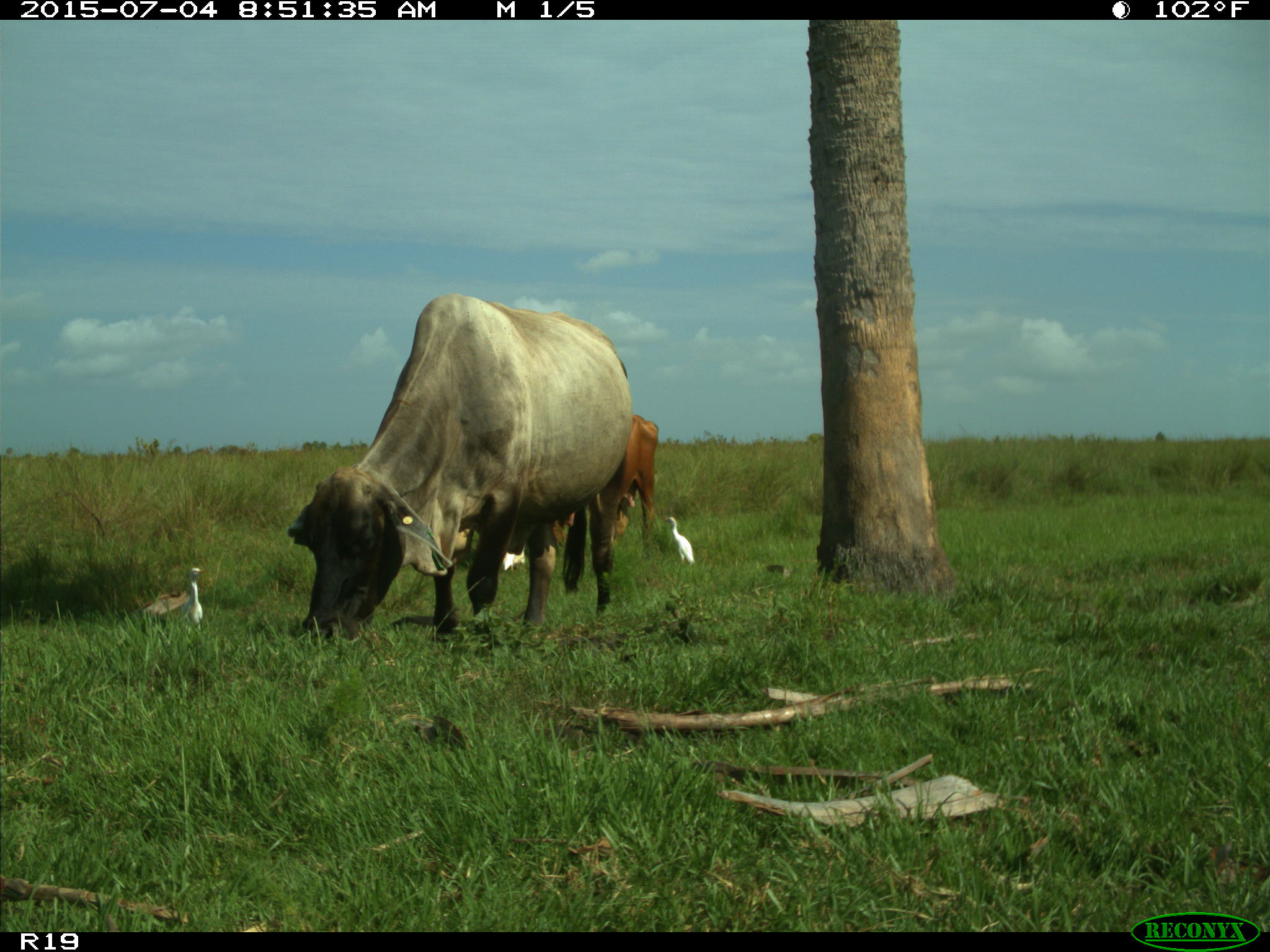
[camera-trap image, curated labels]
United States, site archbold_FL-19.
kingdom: Animalia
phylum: Chordata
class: Mammalia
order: Artiodactyla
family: Bovidae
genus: Bos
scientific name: Bos taurus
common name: domestic cow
Bos taurus (domestic cow).